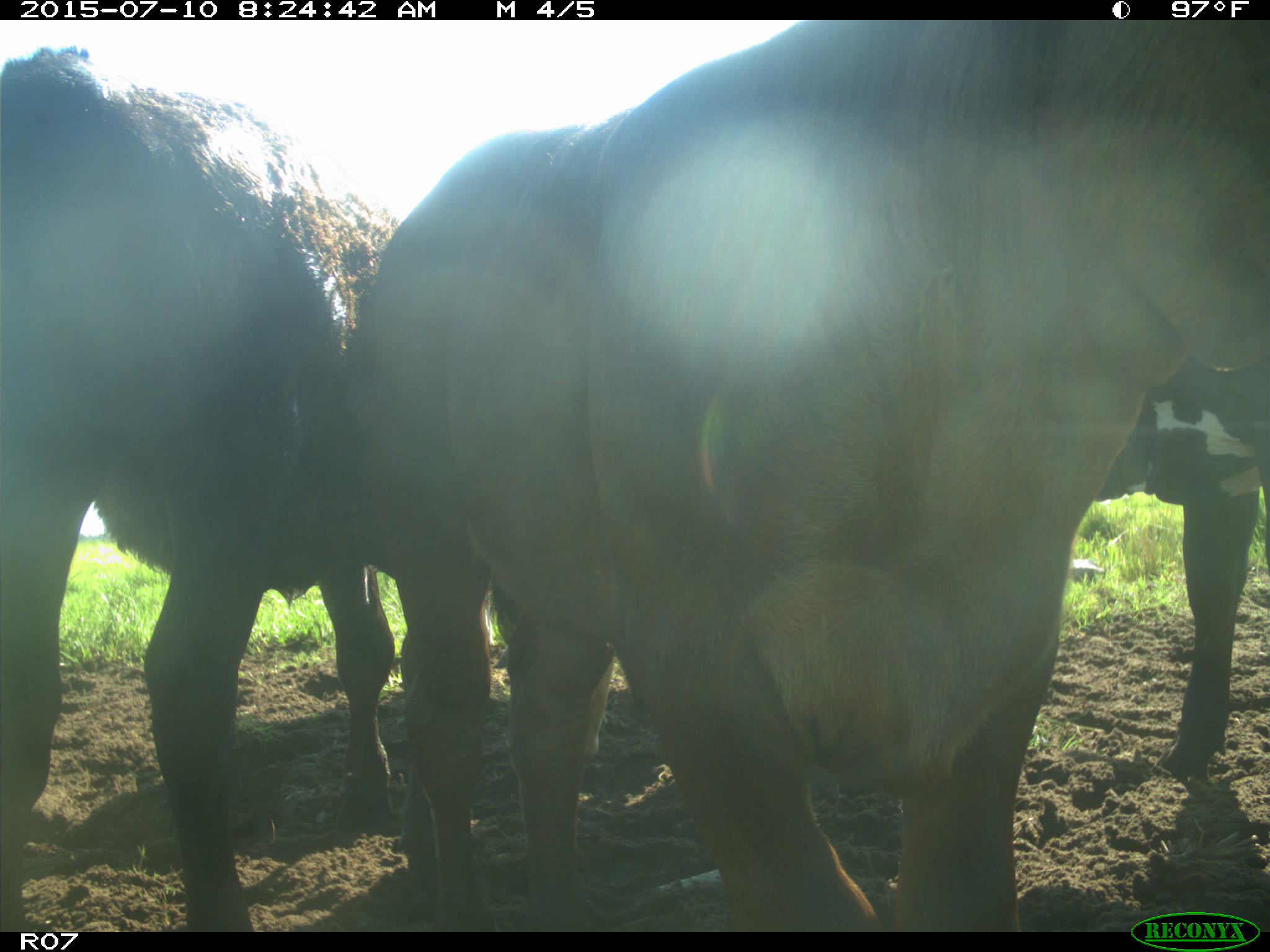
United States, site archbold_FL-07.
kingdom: Animalia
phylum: Chordata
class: Mammalia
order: Artiodactyla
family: Bovidae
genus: Bos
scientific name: Bos taurus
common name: domestic cow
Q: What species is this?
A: Bos taurus (domestic cow).